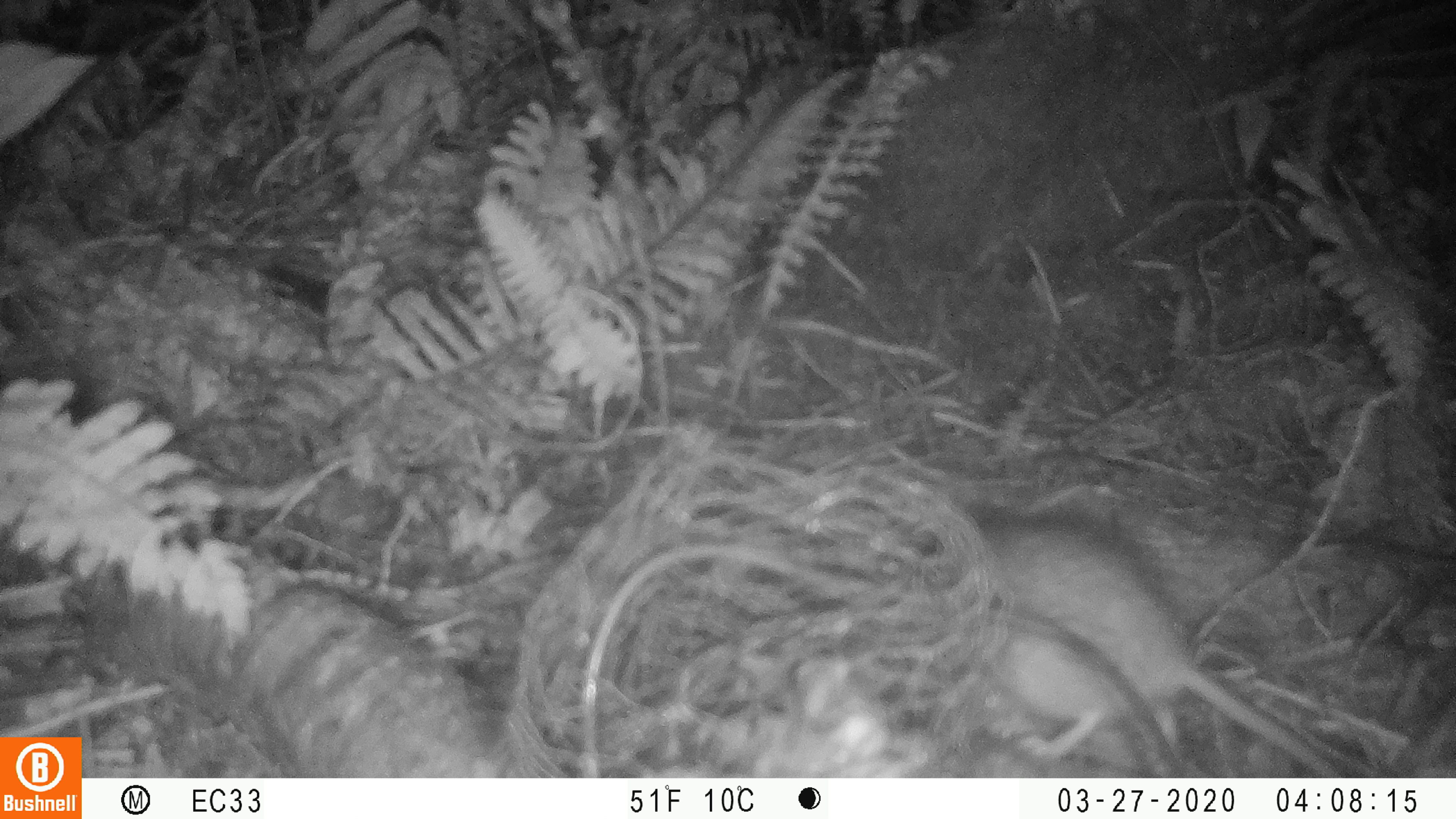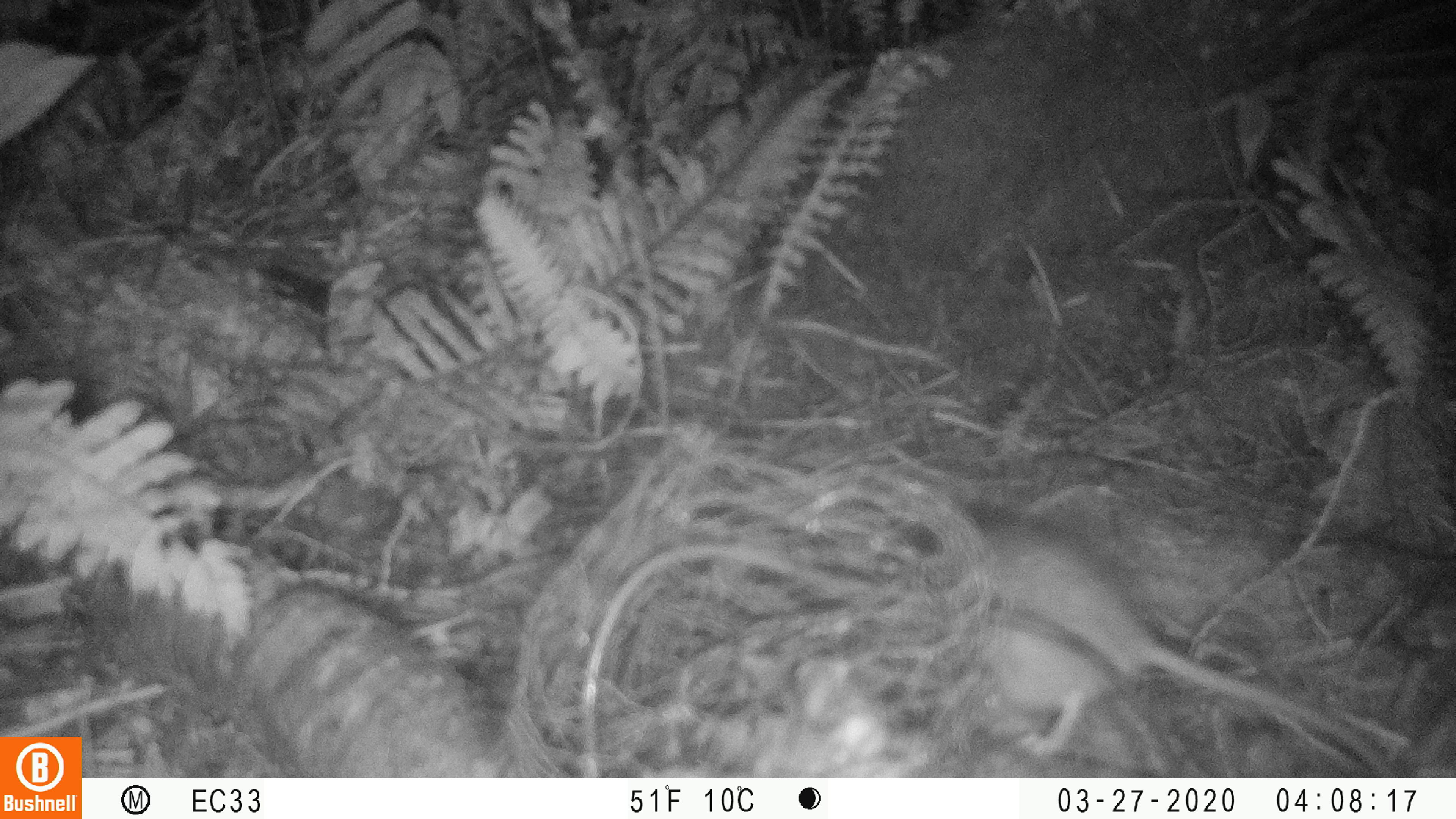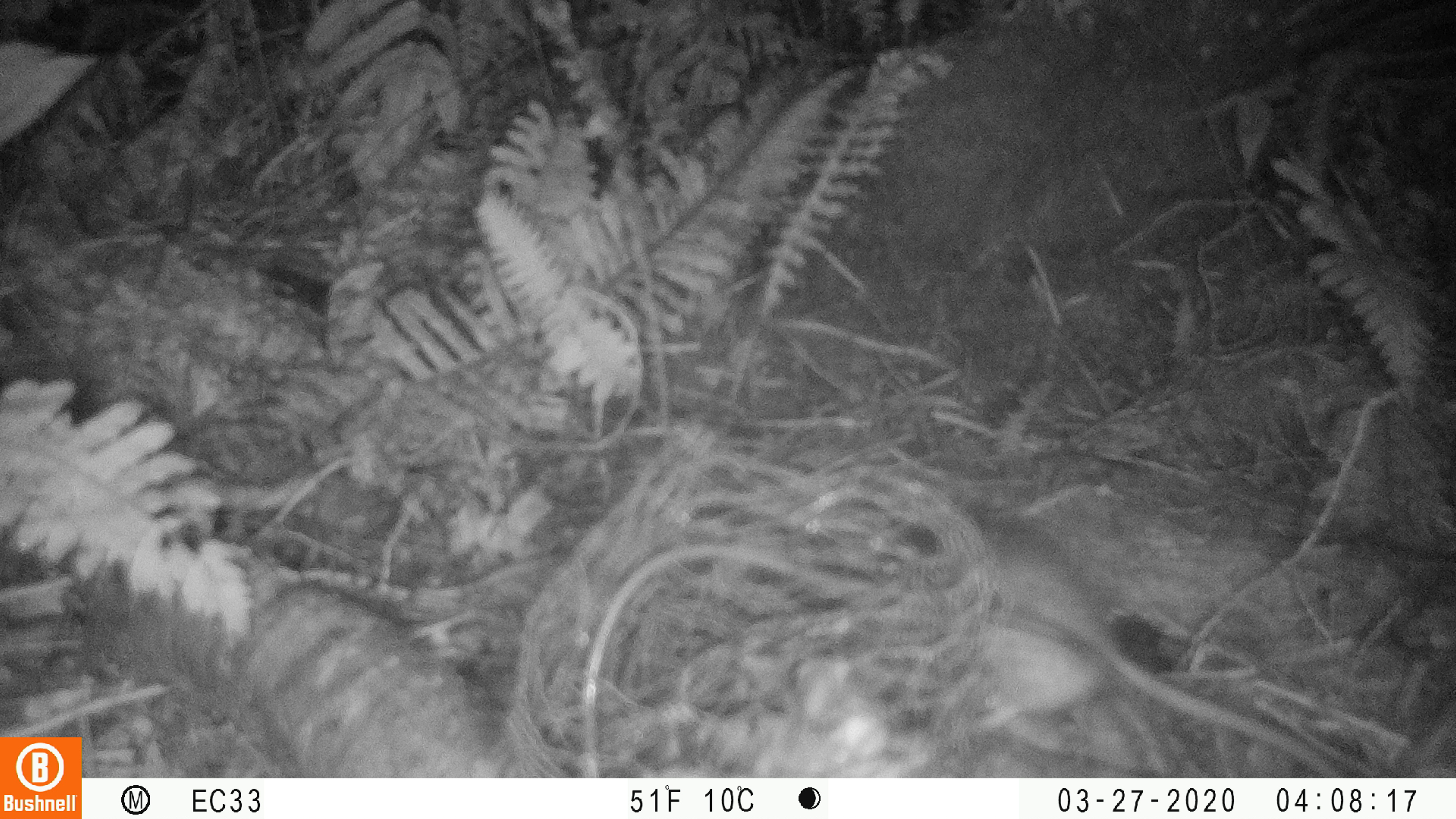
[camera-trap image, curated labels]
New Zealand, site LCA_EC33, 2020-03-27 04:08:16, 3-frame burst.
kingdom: Animalia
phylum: Chordata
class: Mammalia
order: Rodentia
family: Muridae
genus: Rattus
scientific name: Rattus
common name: rat